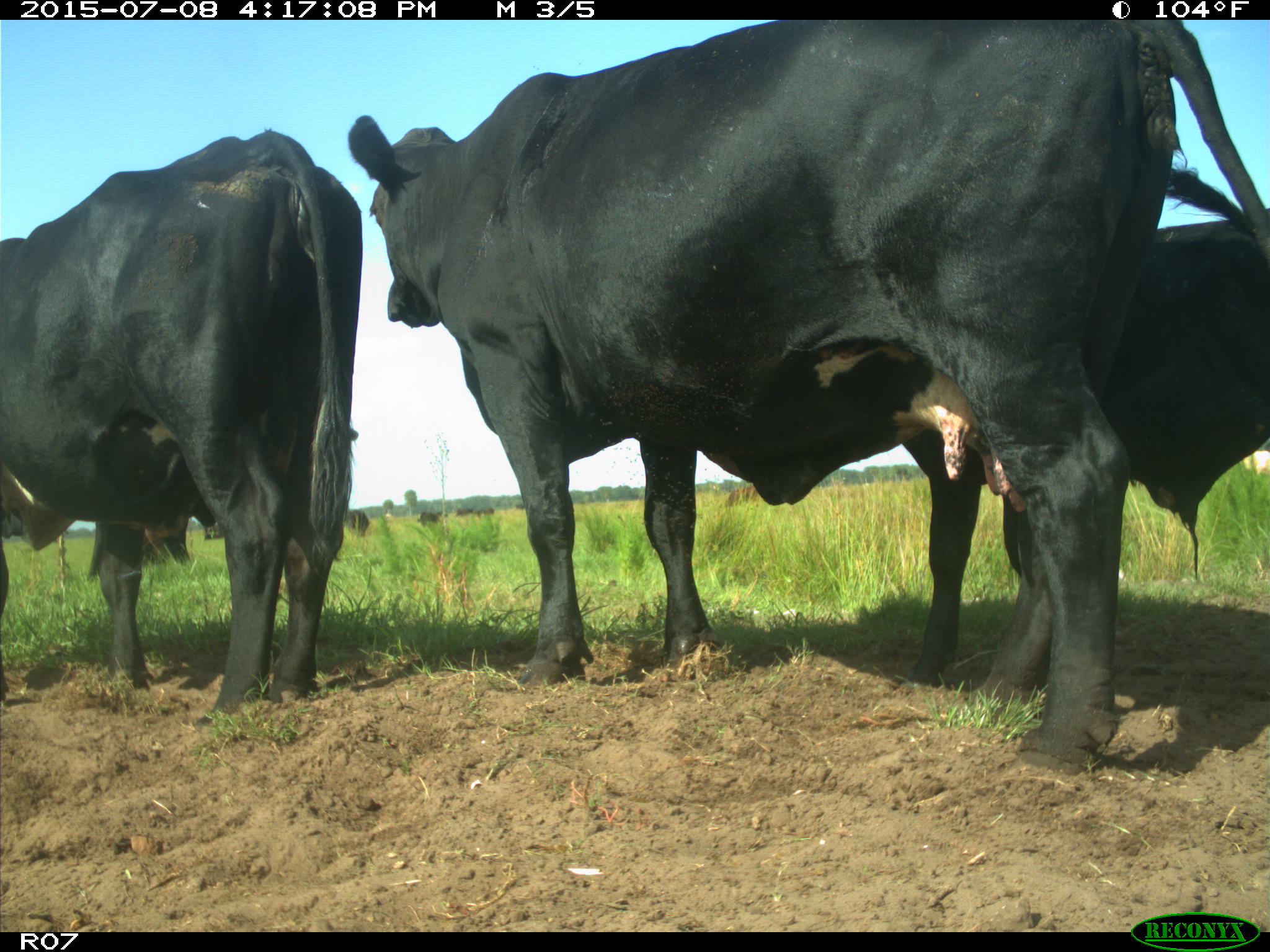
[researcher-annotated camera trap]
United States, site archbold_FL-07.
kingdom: Animalia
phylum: Chordata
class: Mammalia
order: Artiodactyla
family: Bovidae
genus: Bos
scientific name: Bos taurus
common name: domestic cow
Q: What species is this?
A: Bos taurus (domestic cow).